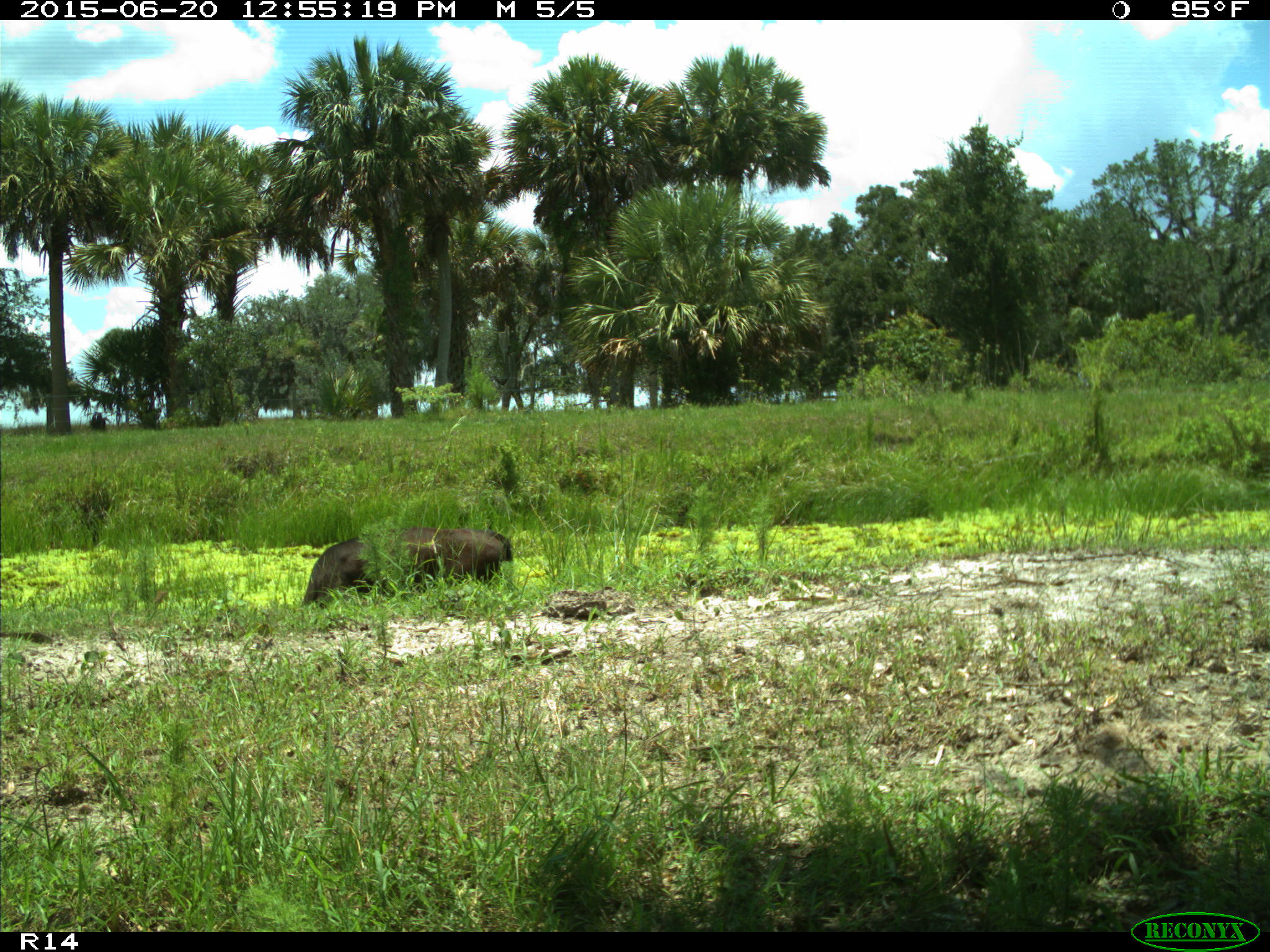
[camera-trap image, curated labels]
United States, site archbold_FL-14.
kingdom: Animalia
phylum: Chordata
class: Mammalia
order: Artiodactyla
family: Bovidae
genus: Bos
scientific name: Bos taurus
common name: domestic cow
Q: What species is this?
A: Bos taurus (domestic cow).